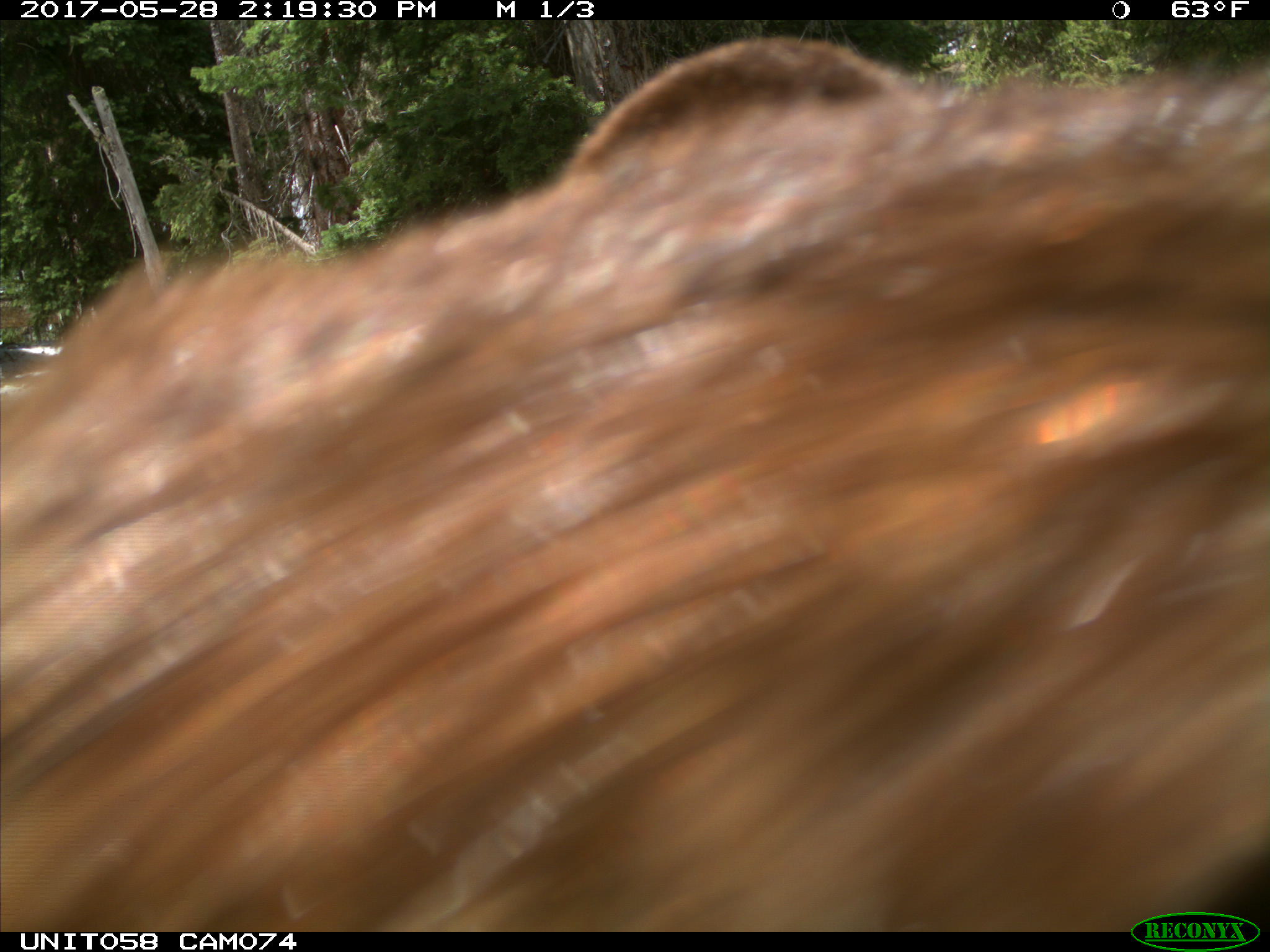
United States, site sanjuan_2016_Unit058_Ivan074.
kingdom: Animalia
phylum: Chordata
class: Mammalia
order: Carnivora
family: Ursidae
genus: Ursus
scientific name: Ursus americanus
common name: american black bear